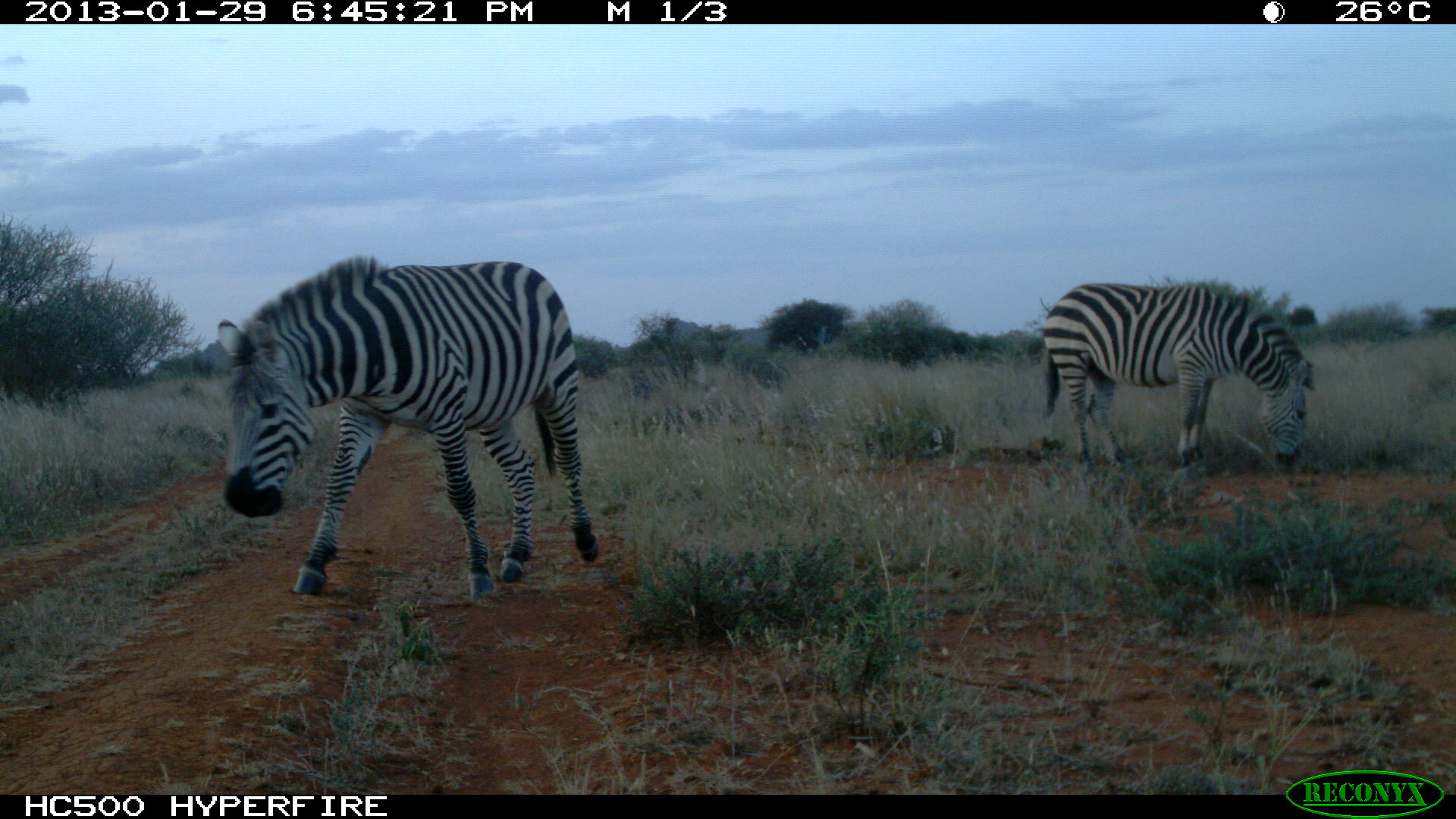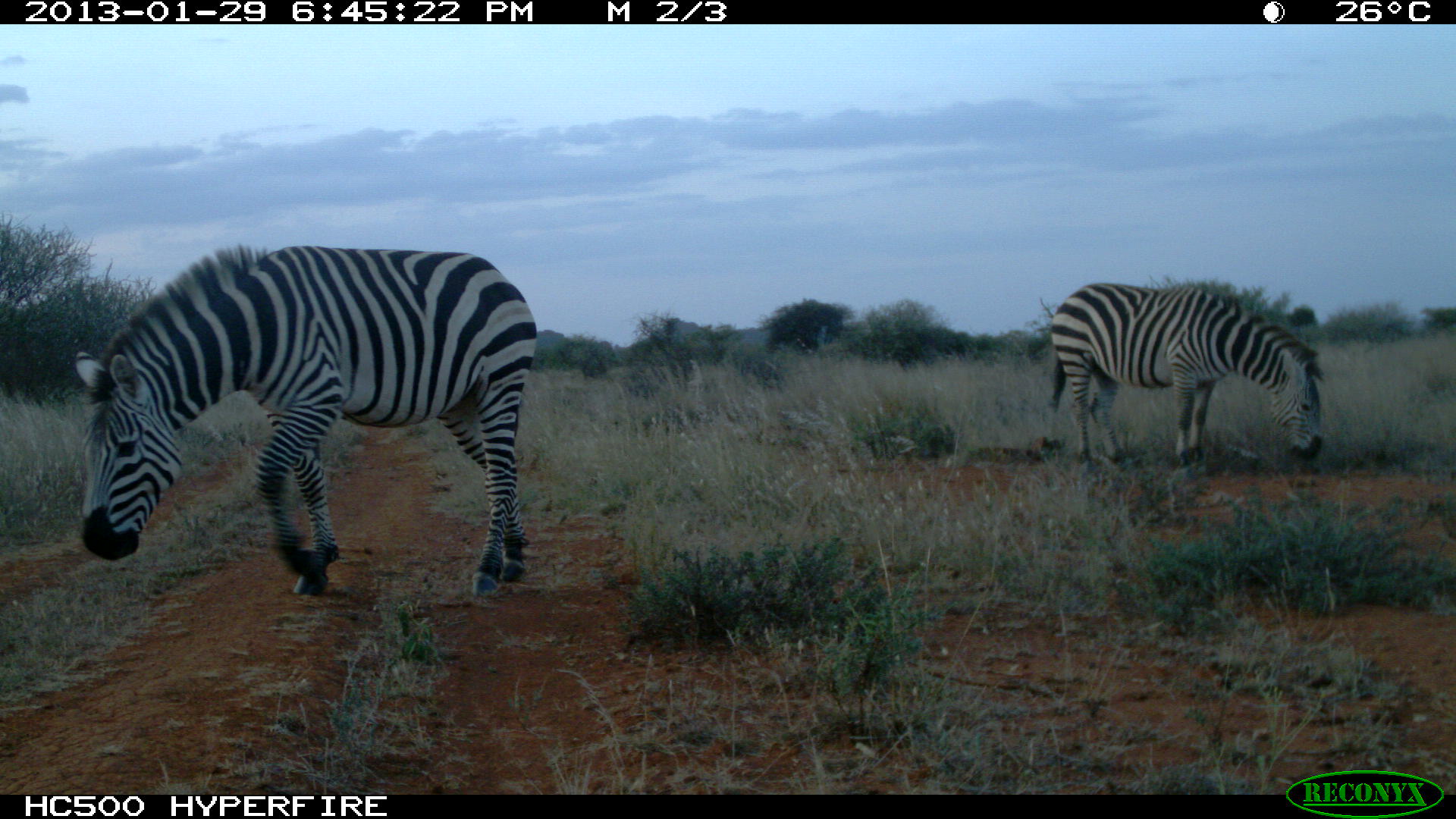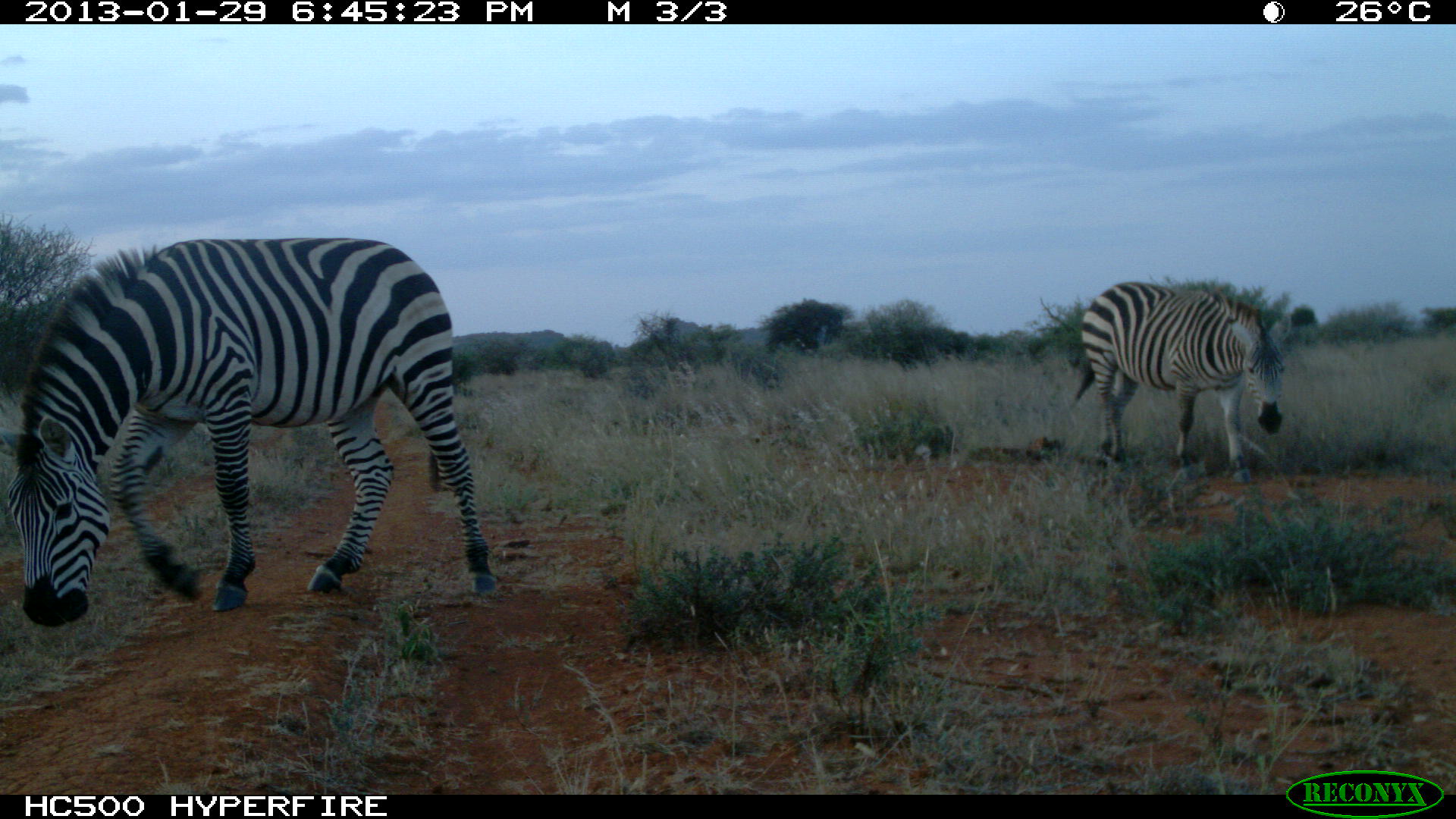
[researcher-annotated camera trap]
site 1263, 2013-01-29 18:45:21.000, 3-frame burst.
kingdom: Animalia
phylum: Chordata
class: Mammalia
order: Perissodactyla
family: Equidae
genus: Equus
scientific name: Equus quagga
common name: plains zebra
Equus quagga (plains zebra), count 2.